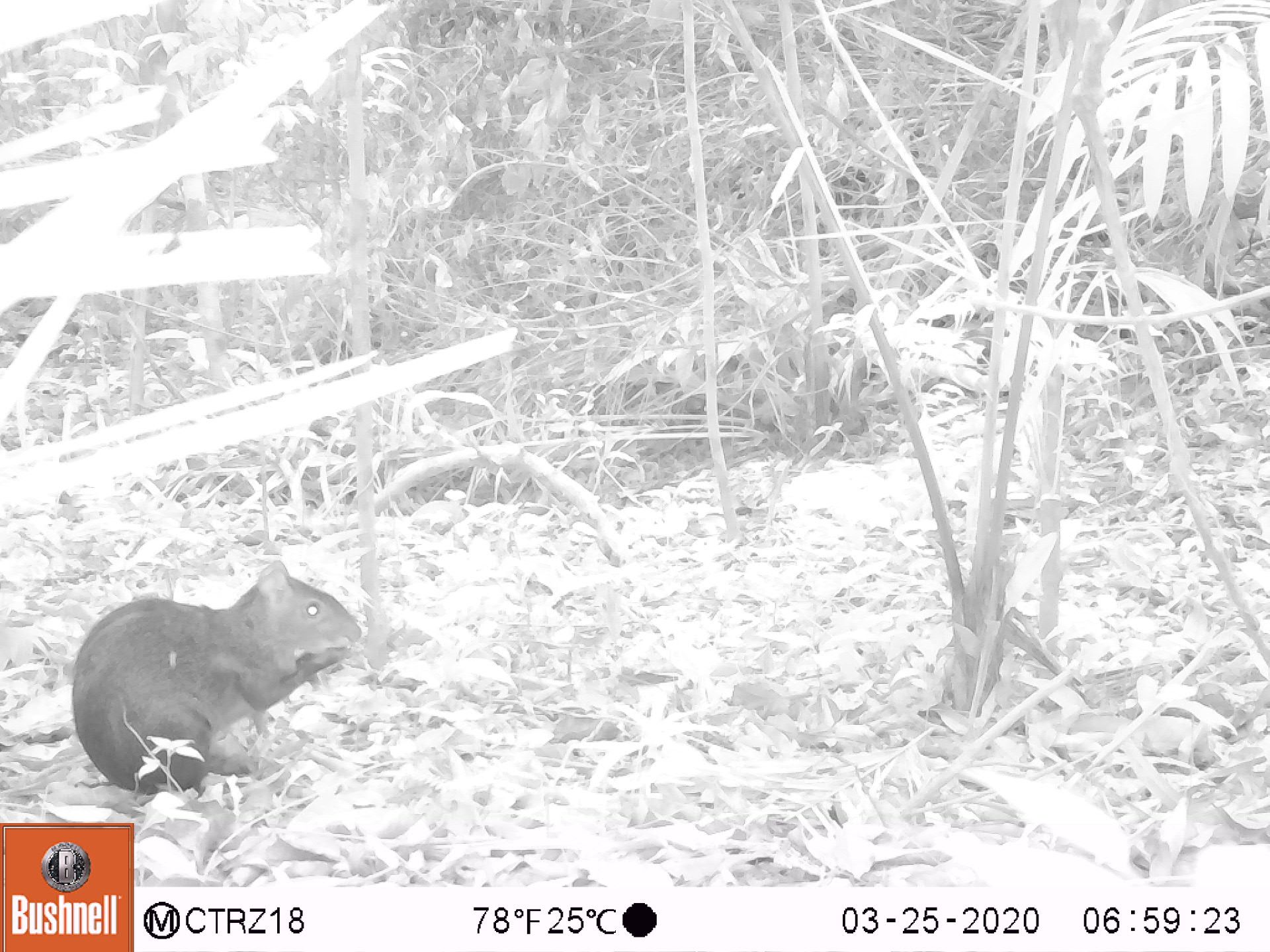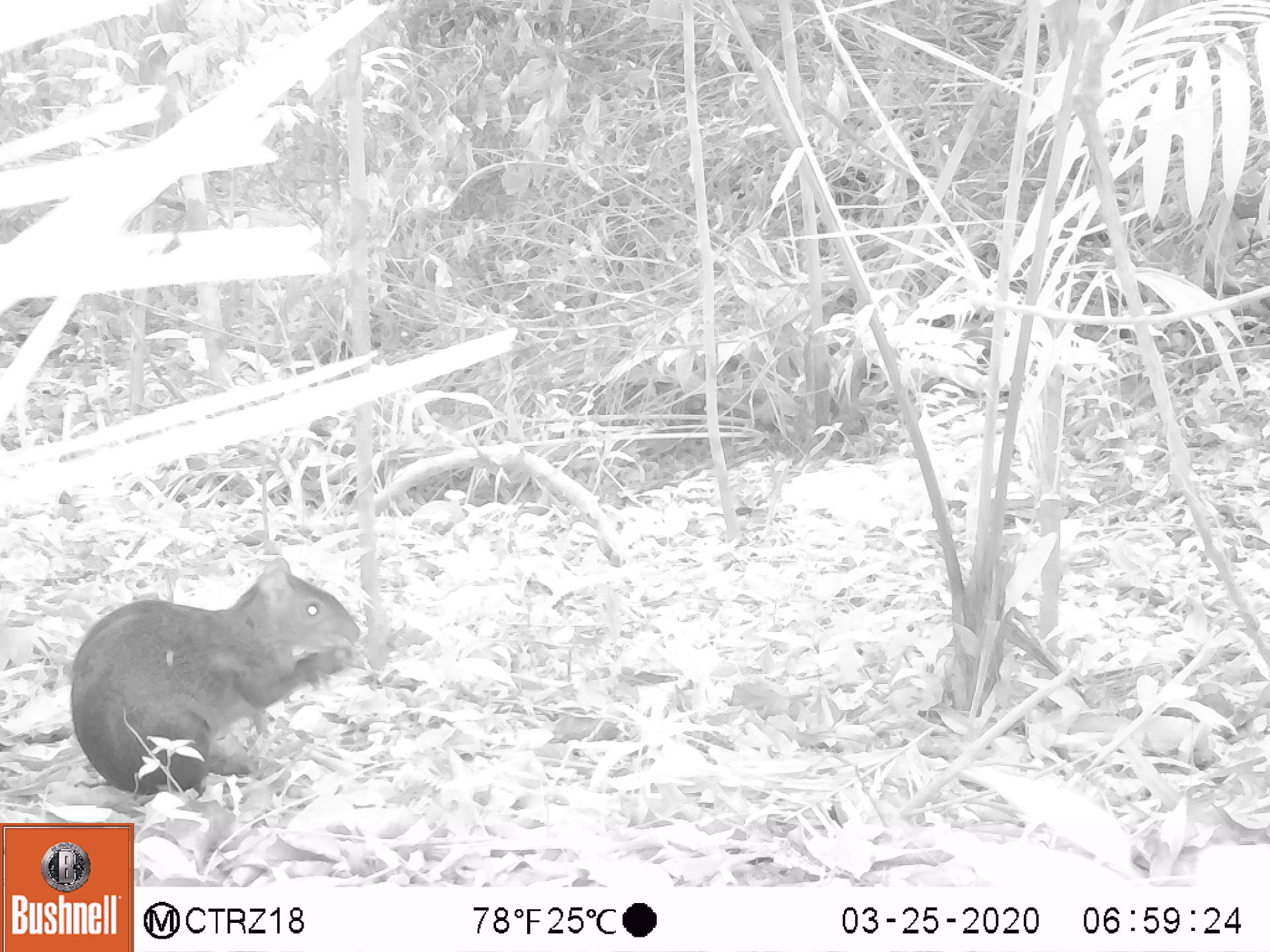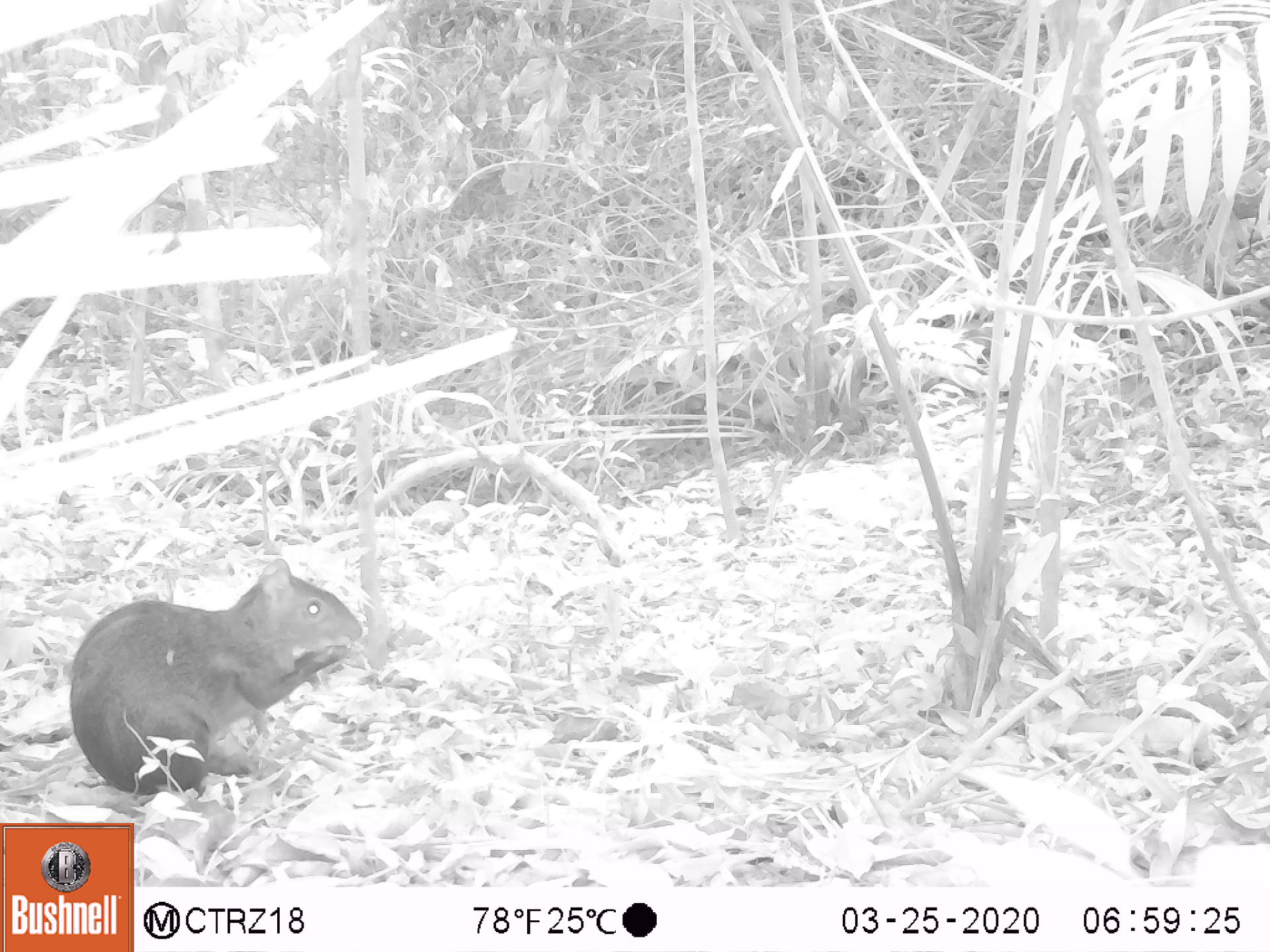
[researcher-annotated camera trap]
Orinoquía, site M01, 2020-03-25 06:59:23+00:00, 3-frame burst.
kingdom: Animalia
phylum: Chordata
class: Mammalia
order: Rodentia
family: Dasyproctidae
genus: Dasyprocta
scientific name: Dasyprocta fuliginosa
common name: black agouti